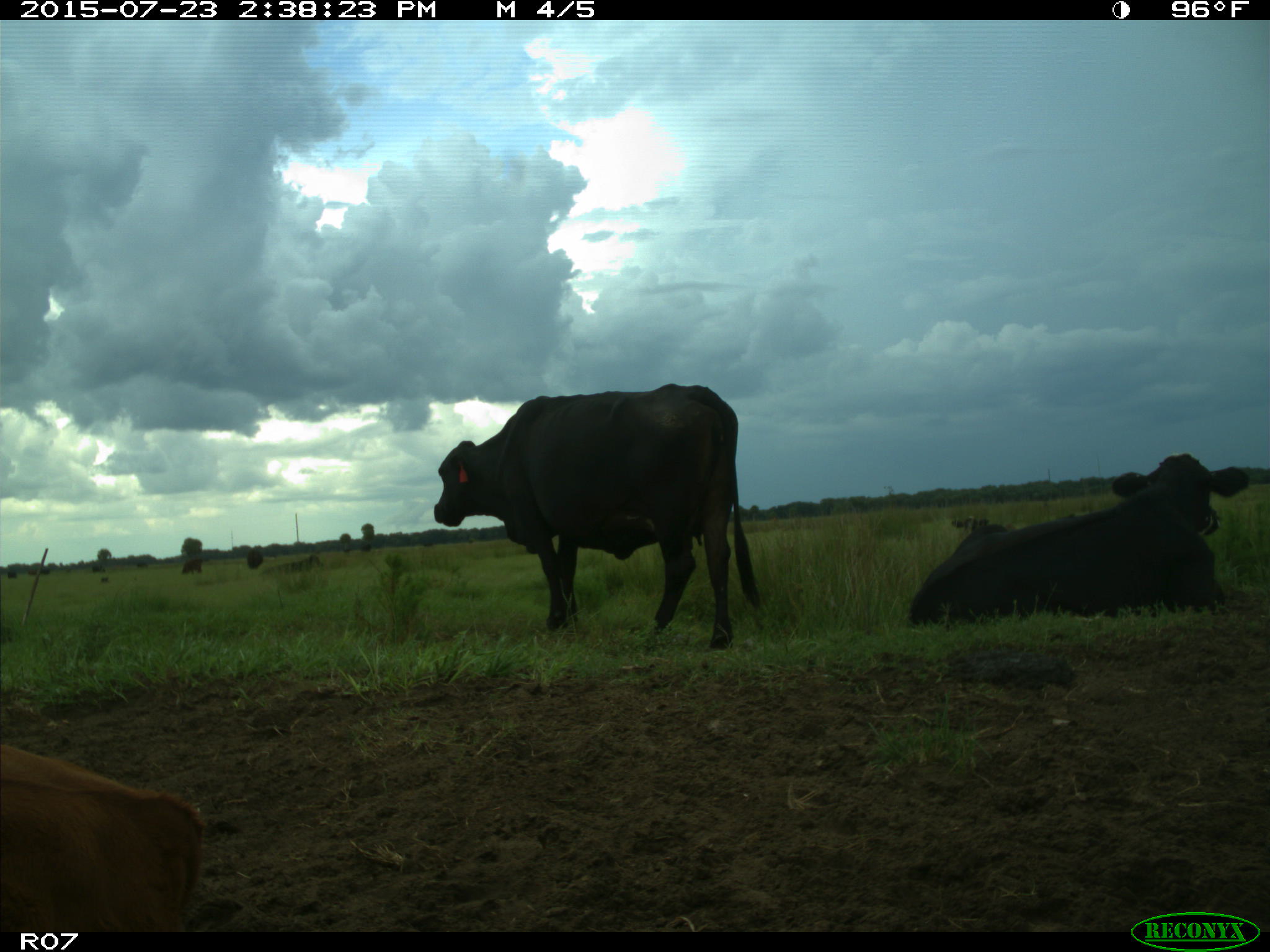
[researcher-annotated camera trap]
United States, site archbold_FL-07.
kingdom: Animalia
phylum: Chordata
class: Mammalia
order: Artiodactyla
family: Bovidae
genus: Bos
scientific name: Bos taurus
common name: domestic cow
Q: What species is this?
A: Bos taurus (domestic cow).